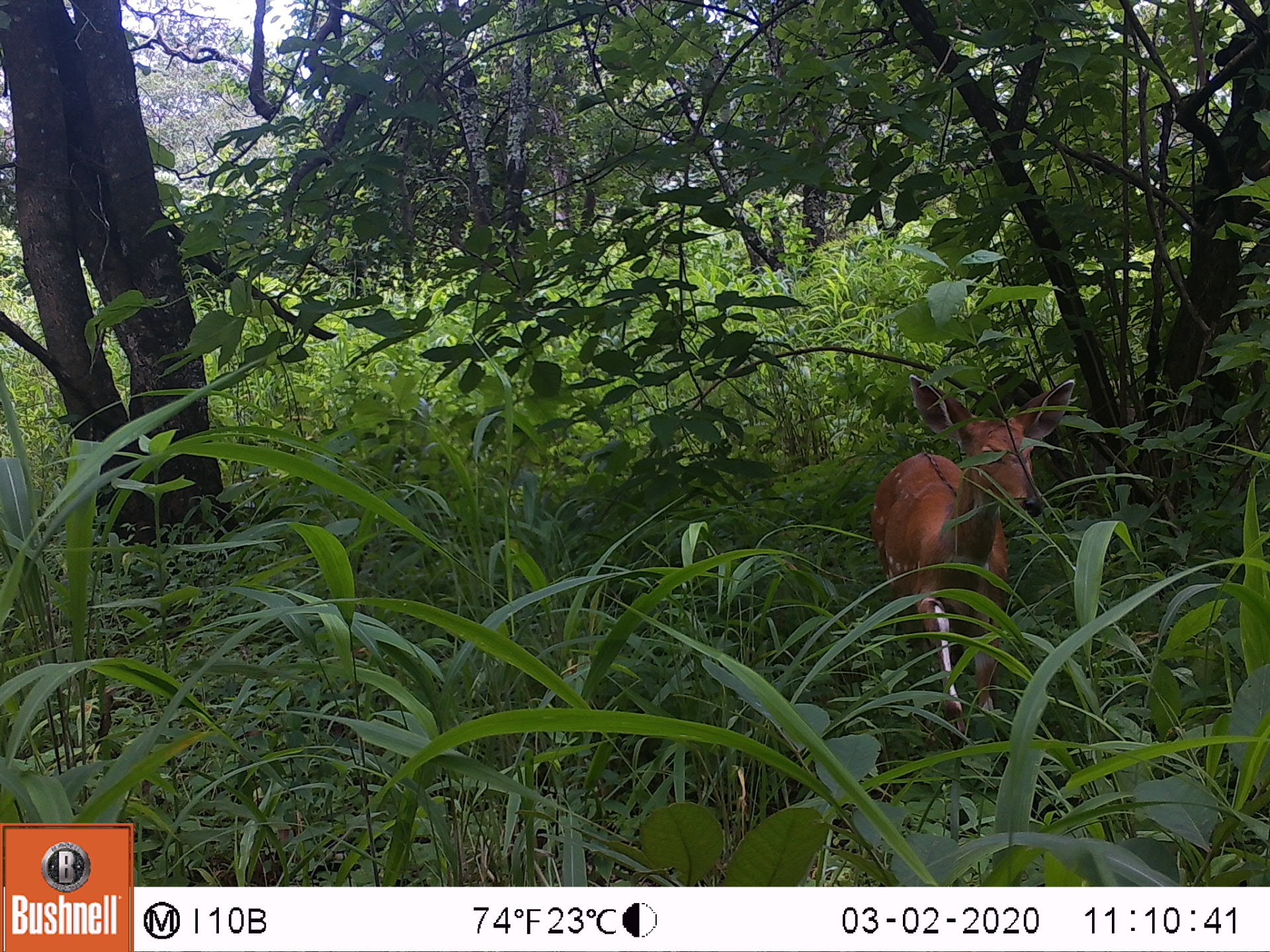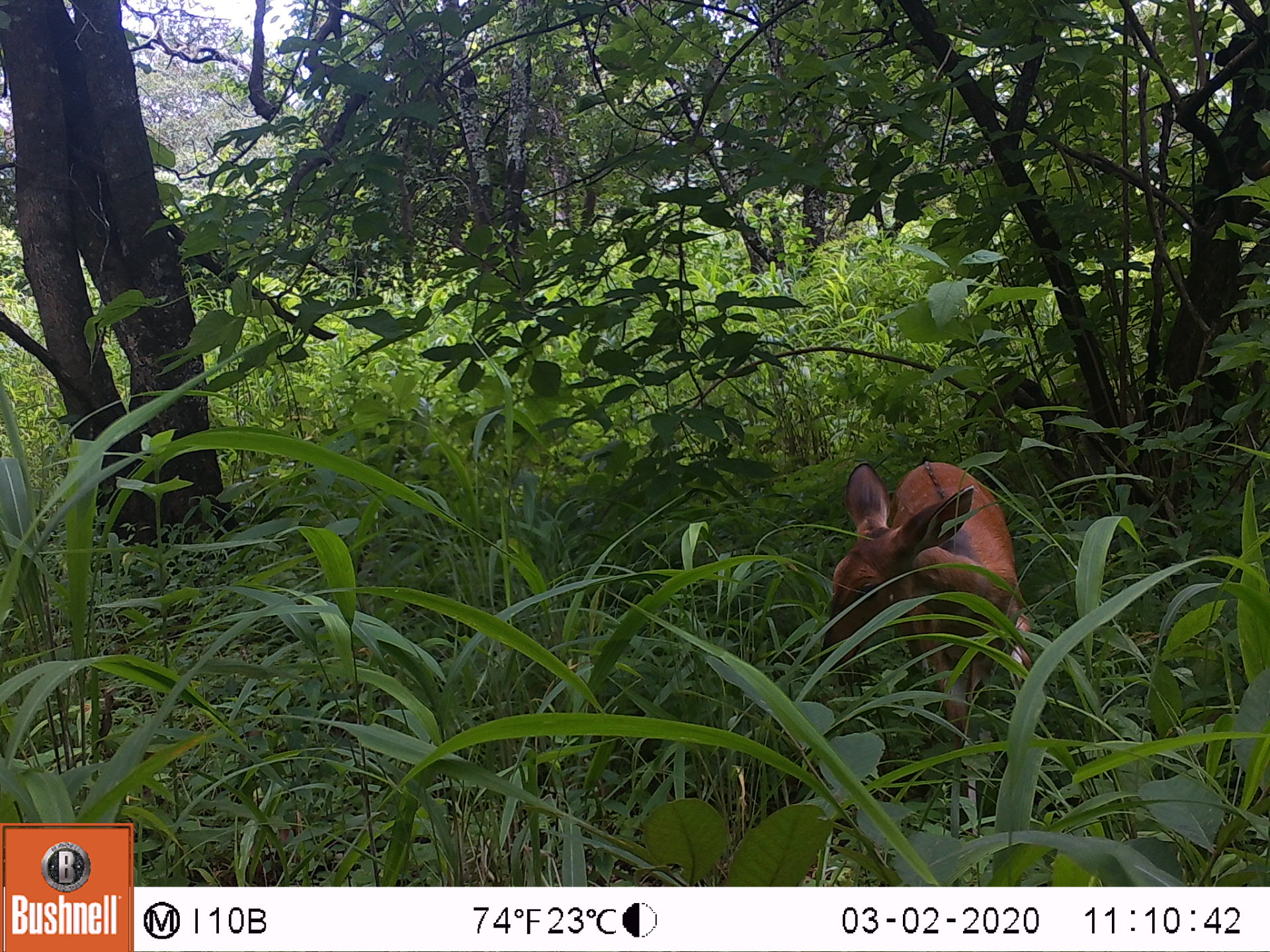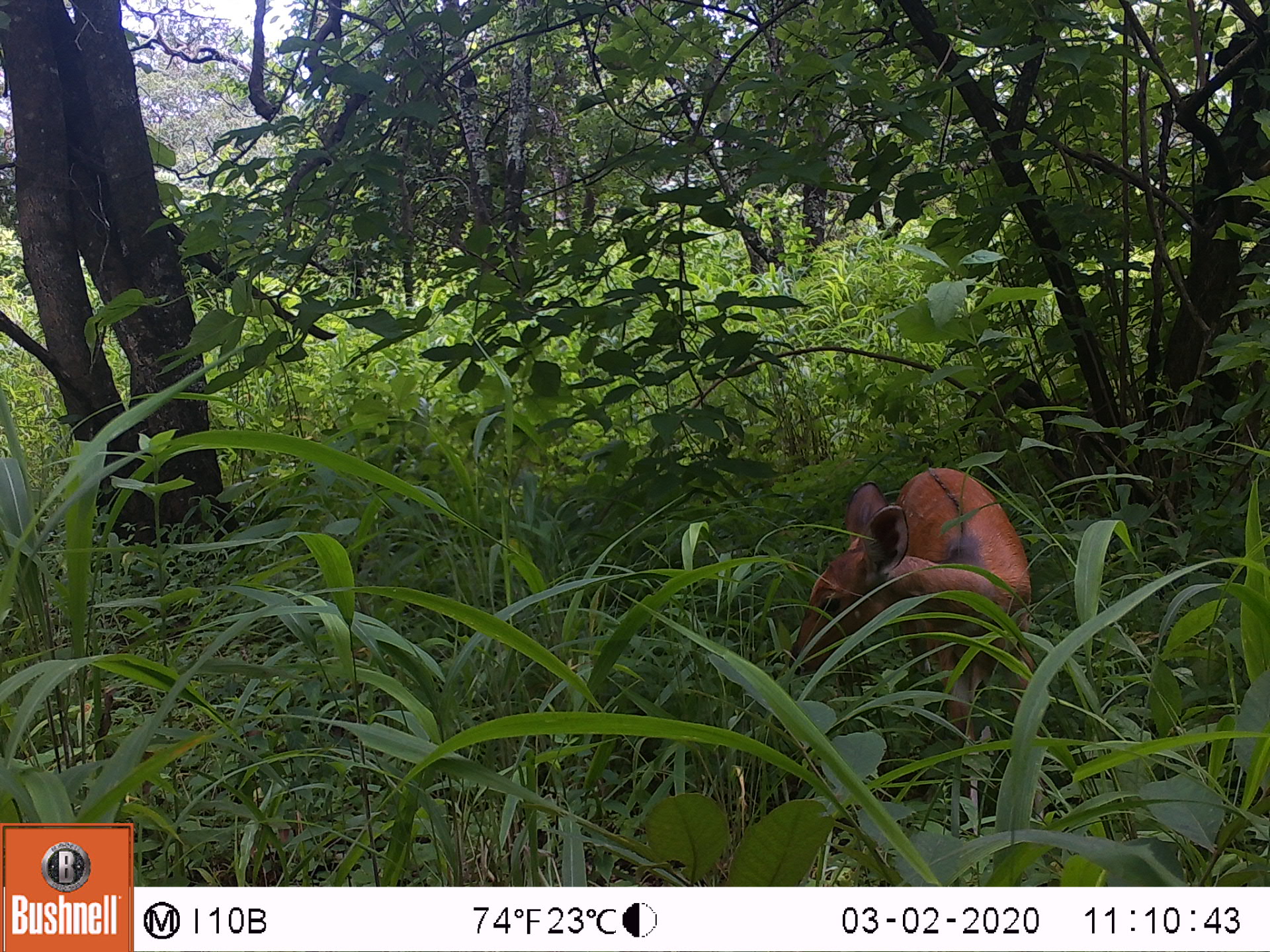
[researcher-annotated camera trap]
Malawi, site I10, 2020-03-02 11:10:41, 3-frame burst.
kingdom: Animalia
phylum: Chordata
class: Mammalia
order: Artiodactyla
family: Bovidae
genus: Tragelaphus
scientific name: Tragelaphus sylvaticus sylvaticus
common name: cape bushbuck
Cape bushbuck (Tragelaphus sylvaticus sylvaticus), count 1.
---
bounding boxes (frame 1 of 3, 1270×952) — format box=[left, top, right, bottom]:
cape bushbuck: box=[865, 363, 1082, 747]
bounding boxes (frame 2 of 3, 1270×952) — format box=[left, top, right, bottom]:
cape bushbuck: box=[800, 457, 1050, 766]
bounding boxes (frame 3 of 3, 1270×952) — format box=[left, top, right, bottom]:
cape bushbuck: box=[784, 460, 1044, 740]